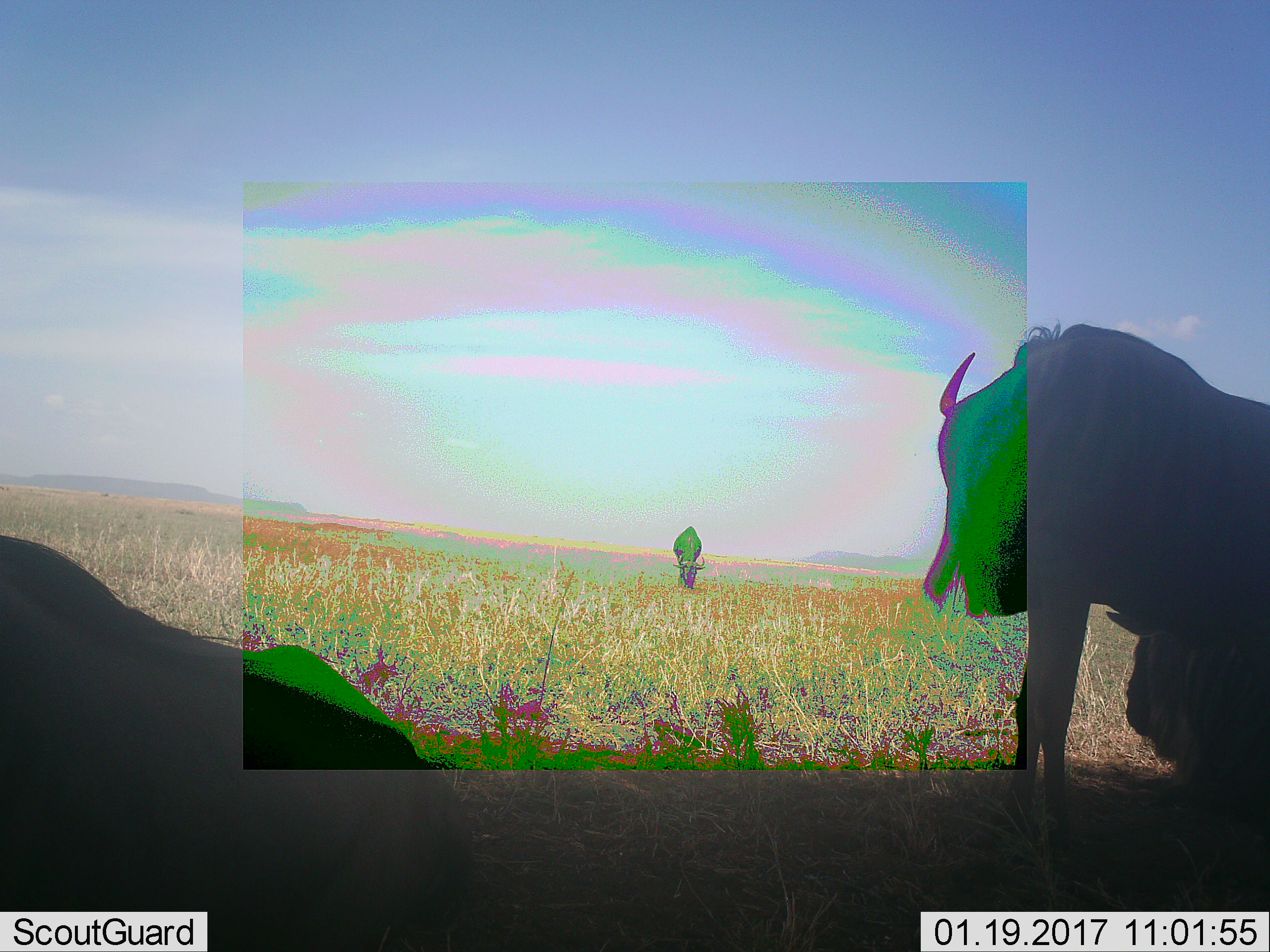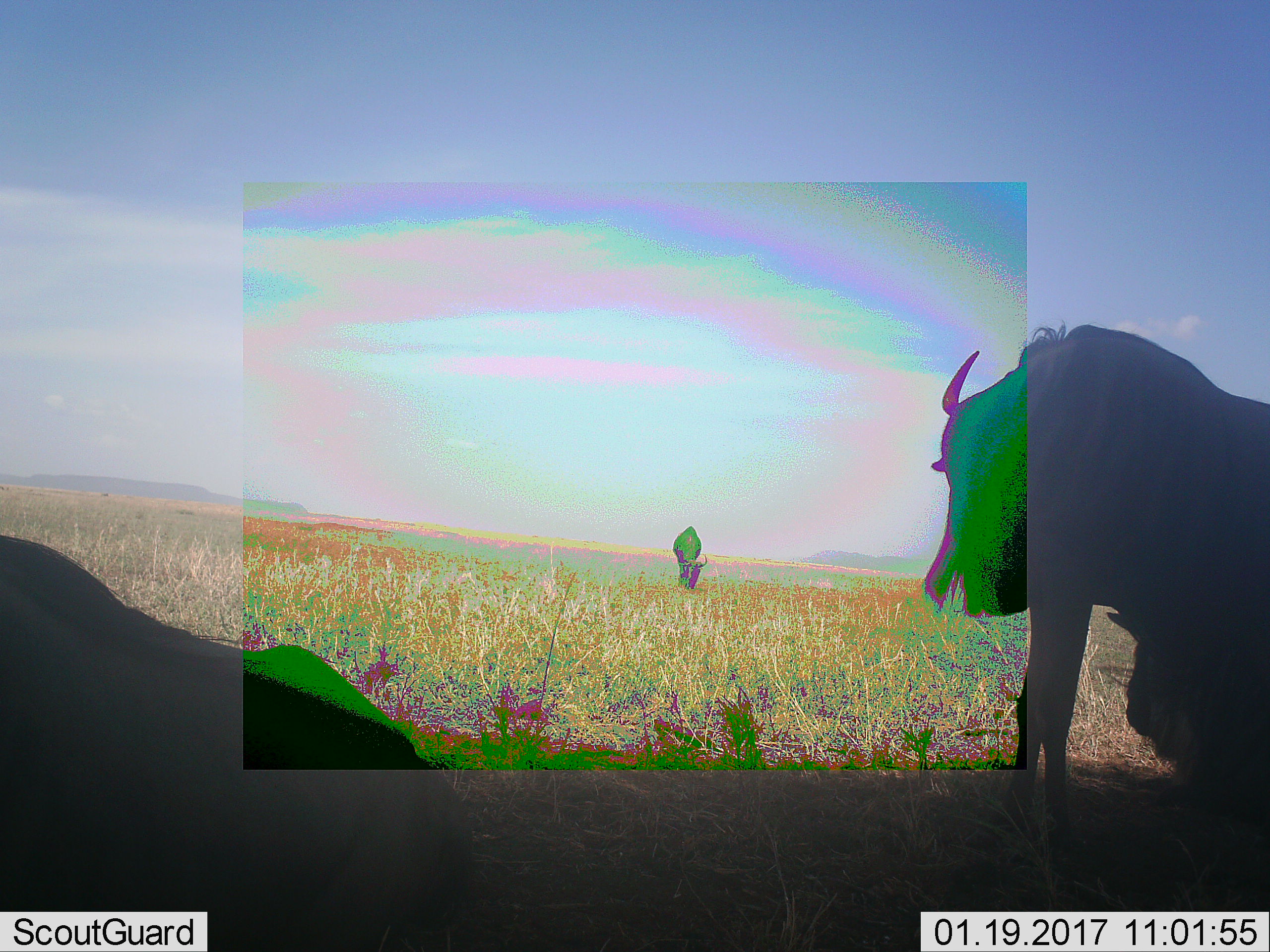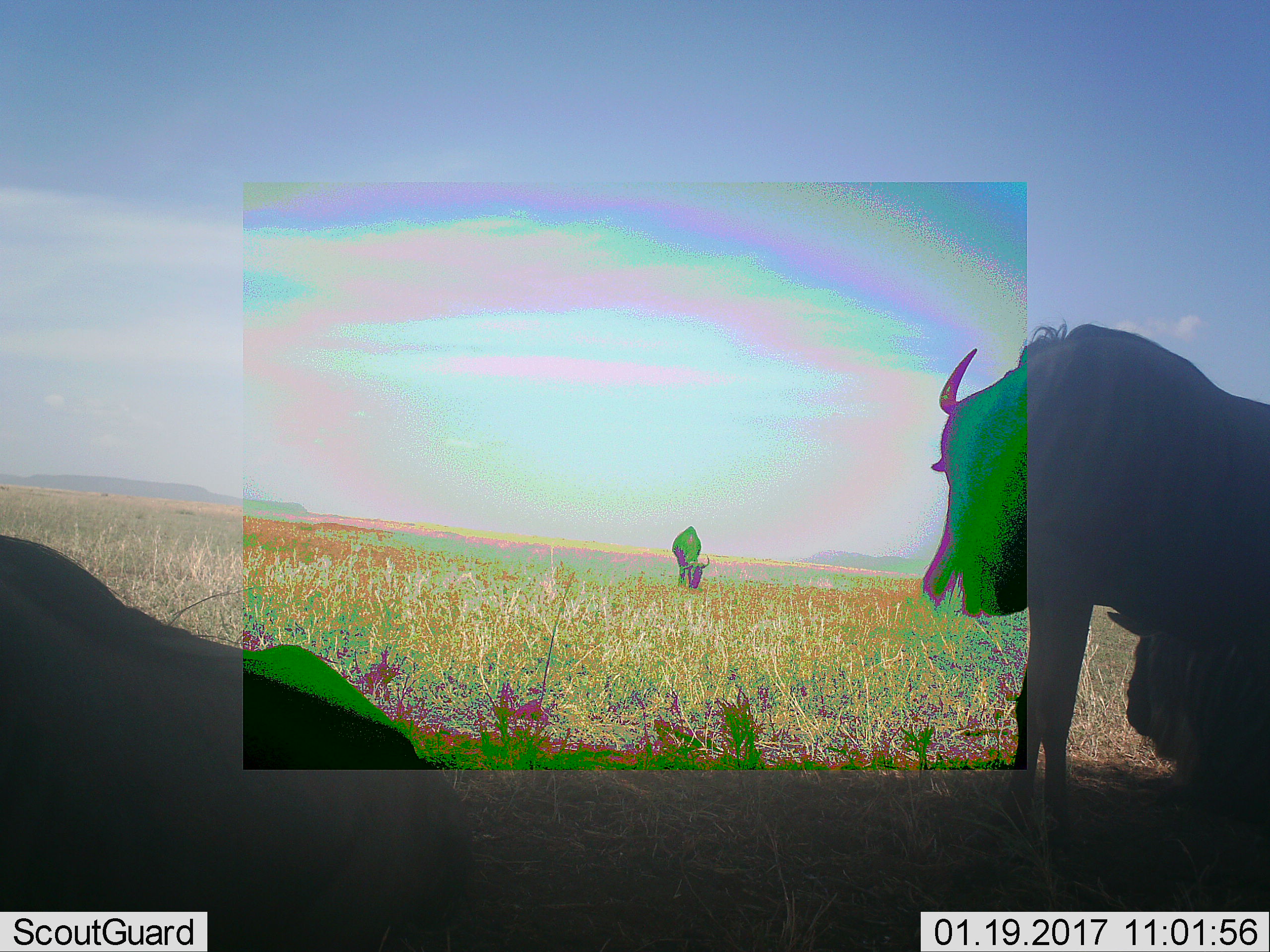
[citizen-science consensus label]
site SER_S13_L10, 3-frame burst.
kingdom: Animalia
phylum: Chordata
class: Mammalia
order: Artiodactyla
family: Bovidae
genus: Connochaetes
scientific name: Connochaetes taurinus taurinus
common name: blue wildebeest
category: wildebeestblue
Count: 3.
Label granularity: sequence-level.